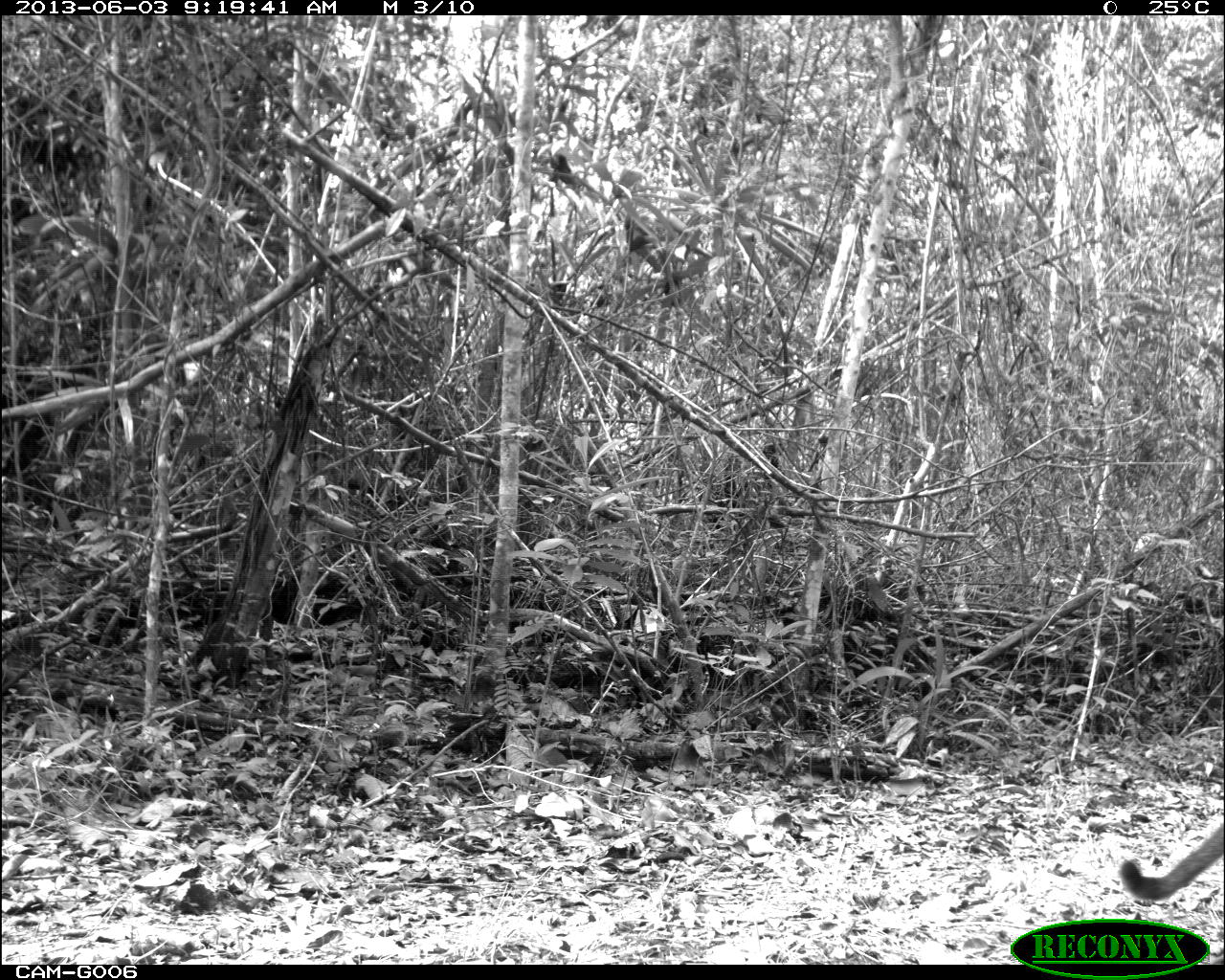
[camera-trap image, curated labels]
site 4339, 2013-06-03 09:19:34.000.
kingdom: Animalia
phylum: Chordata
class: Mammalia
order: Carnivora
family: Felidae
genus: Puma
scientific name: Puma concolor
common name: mountain lion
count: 1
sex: male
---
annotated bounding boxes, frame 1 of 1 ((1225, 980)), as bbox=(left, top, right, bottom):
puma concolor: bbox=(1119, 820, 1222, 900)